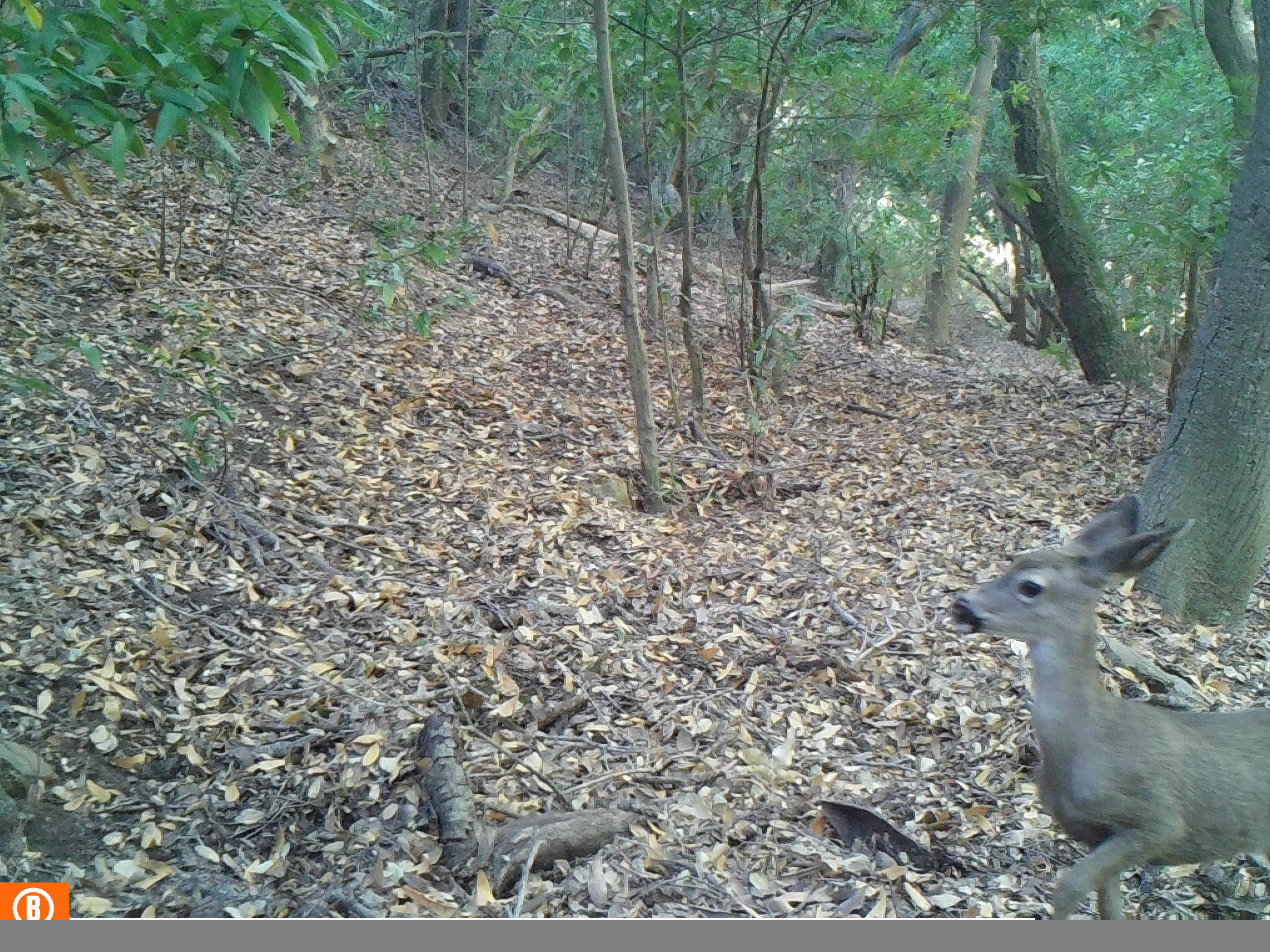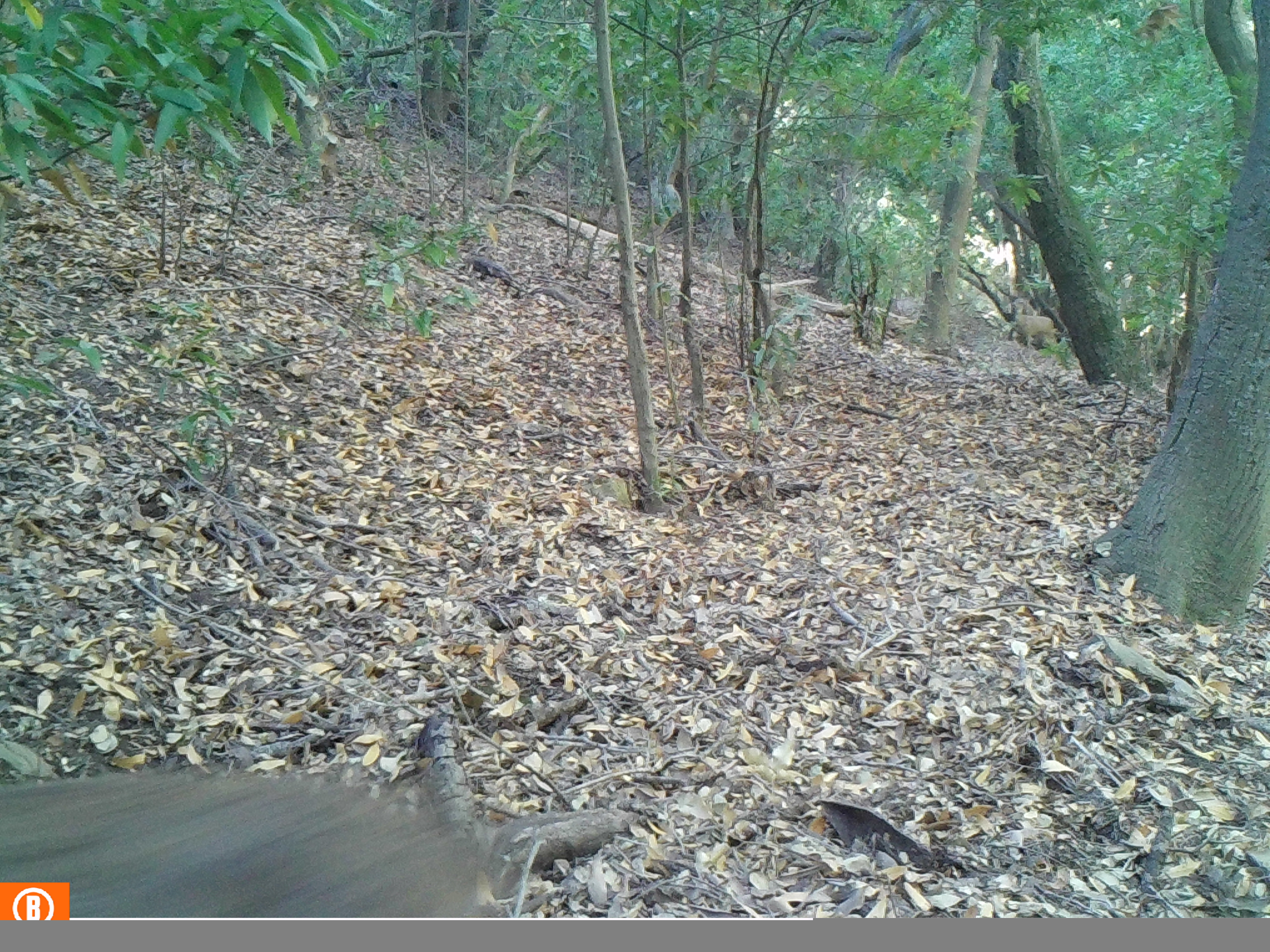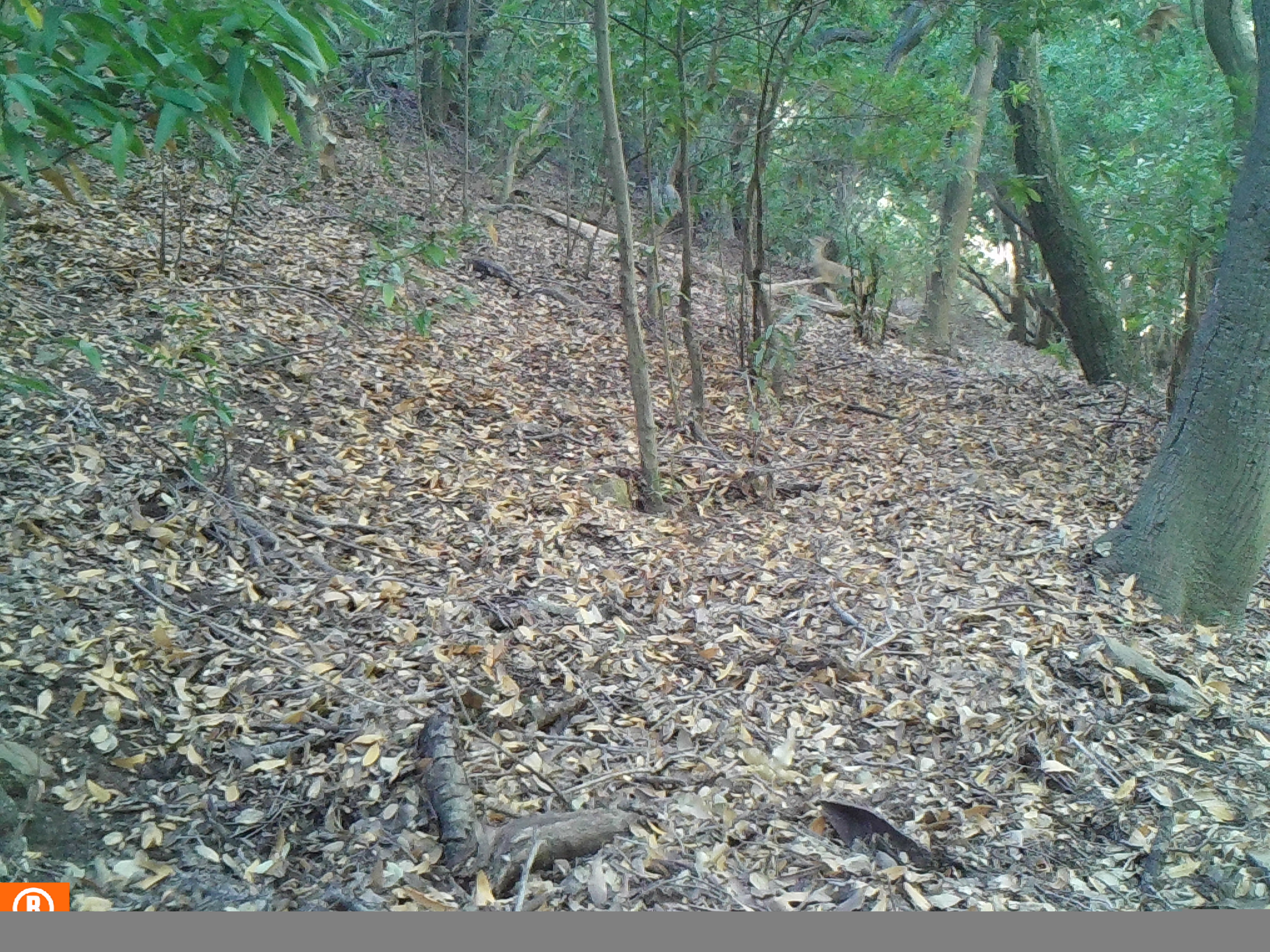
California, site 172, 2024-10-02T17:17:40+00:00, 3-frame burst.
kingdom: Animalia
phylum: Chordata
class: Mammalia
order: Artiodactyla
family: Cervidae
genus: Odocoileus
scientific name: Odocoileus hemionus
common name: mule deer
Mule deer (Odocoileus hemionus).